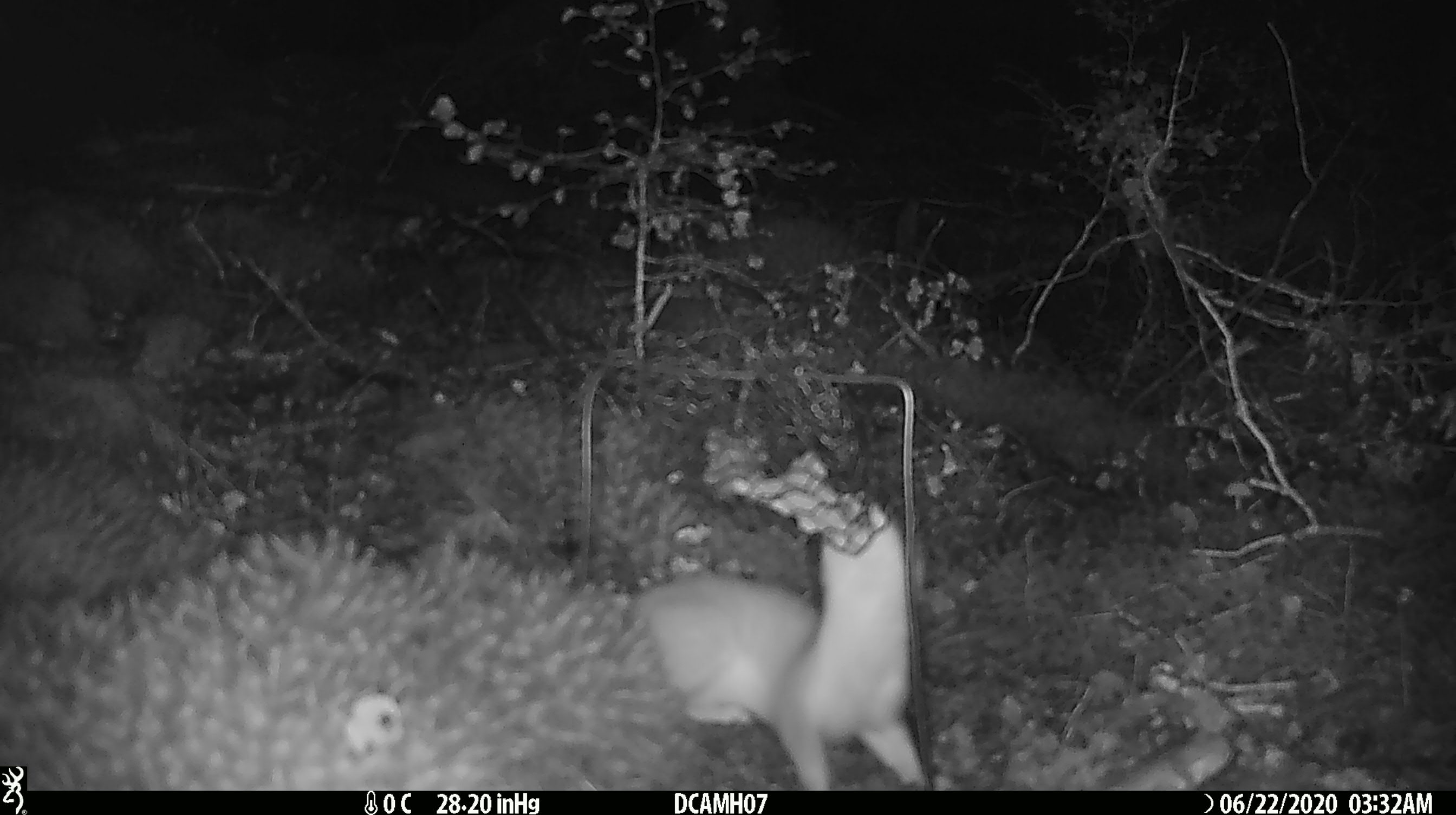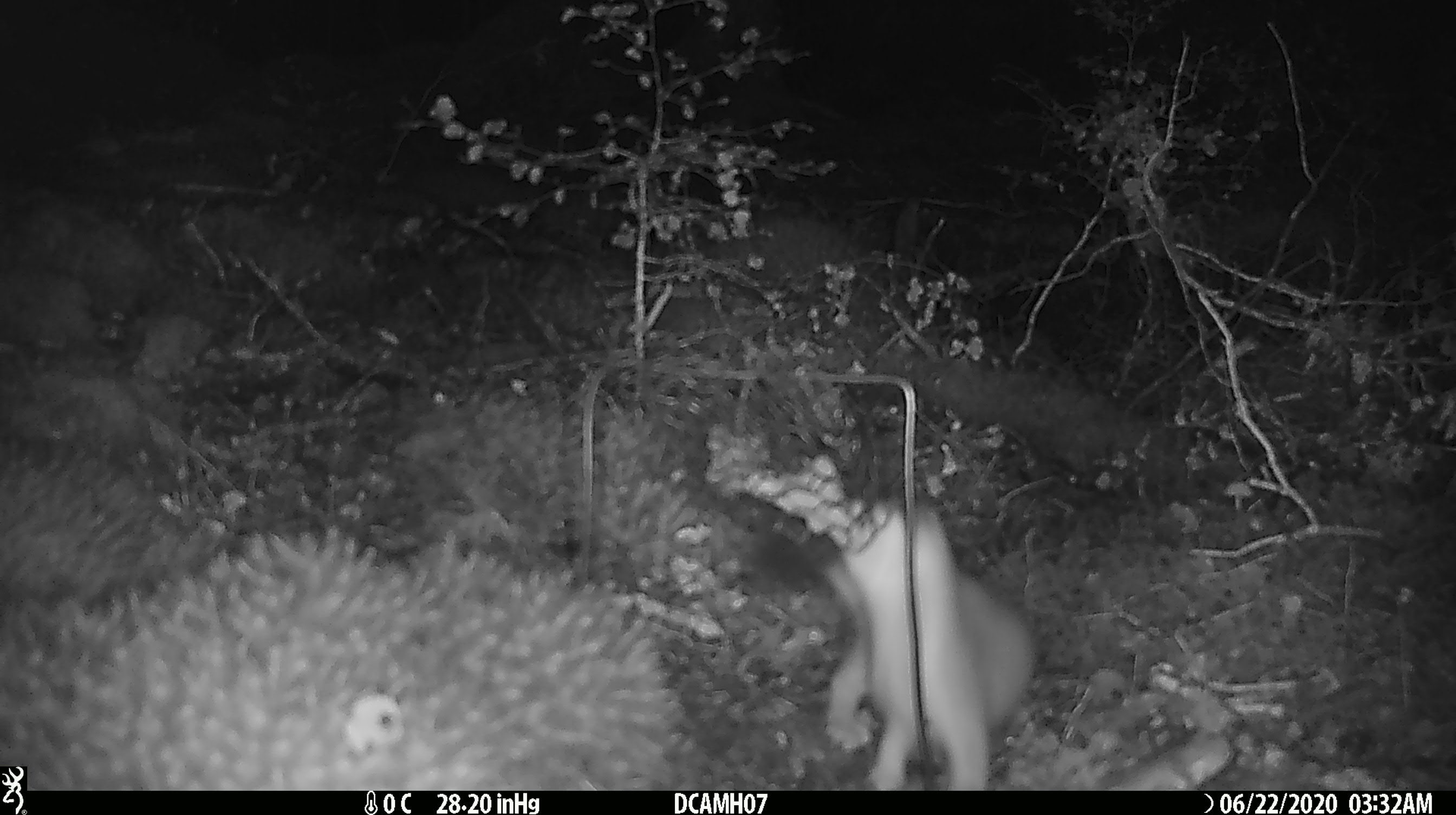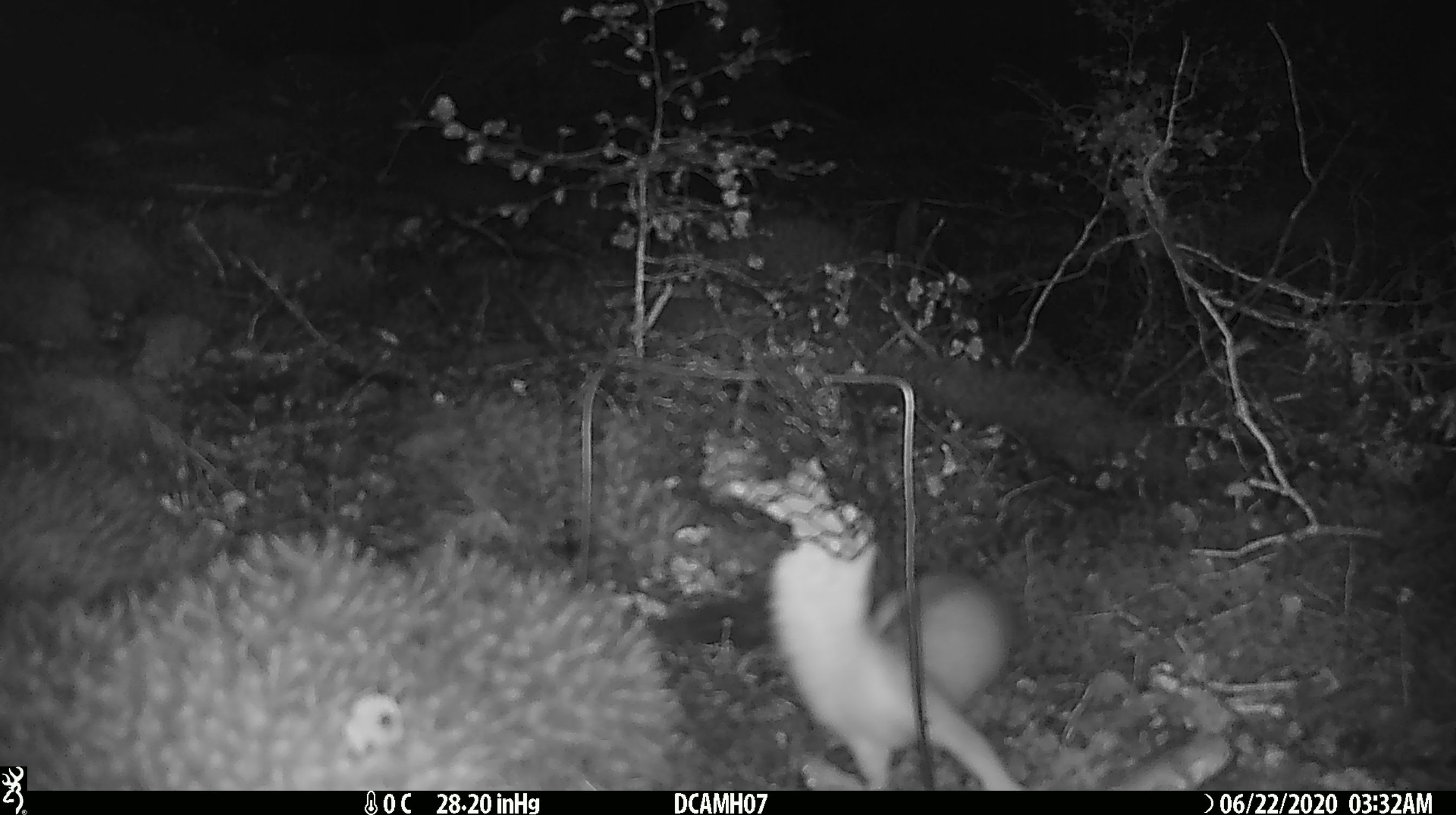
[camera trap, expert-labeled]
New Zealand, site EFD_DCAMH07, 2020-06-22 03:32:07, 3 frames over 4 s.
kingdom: Animalia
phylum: Chordata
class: Mammalia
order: Carnivora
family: Mustelidae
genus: Mustela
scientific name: Mustela erminea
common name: stoat